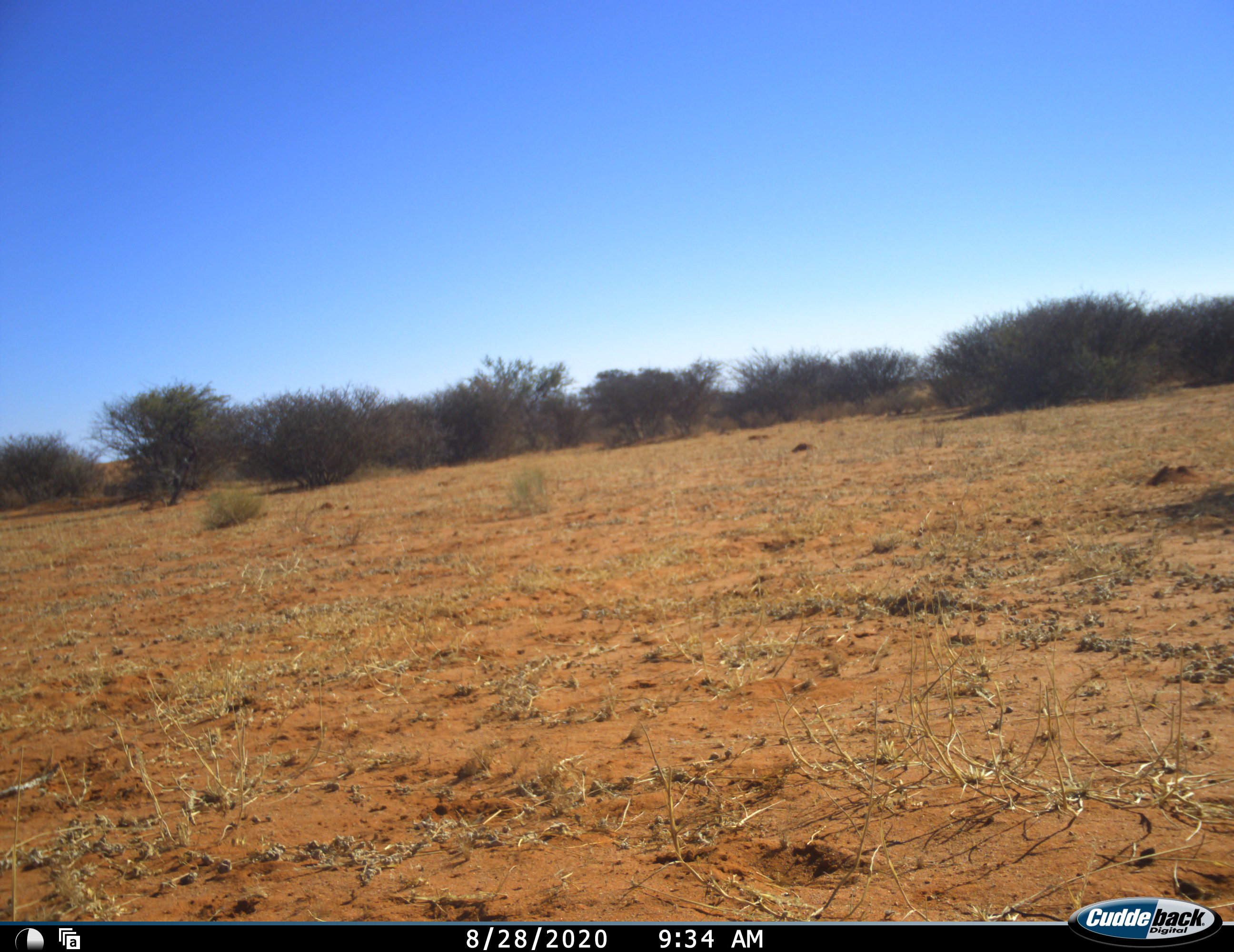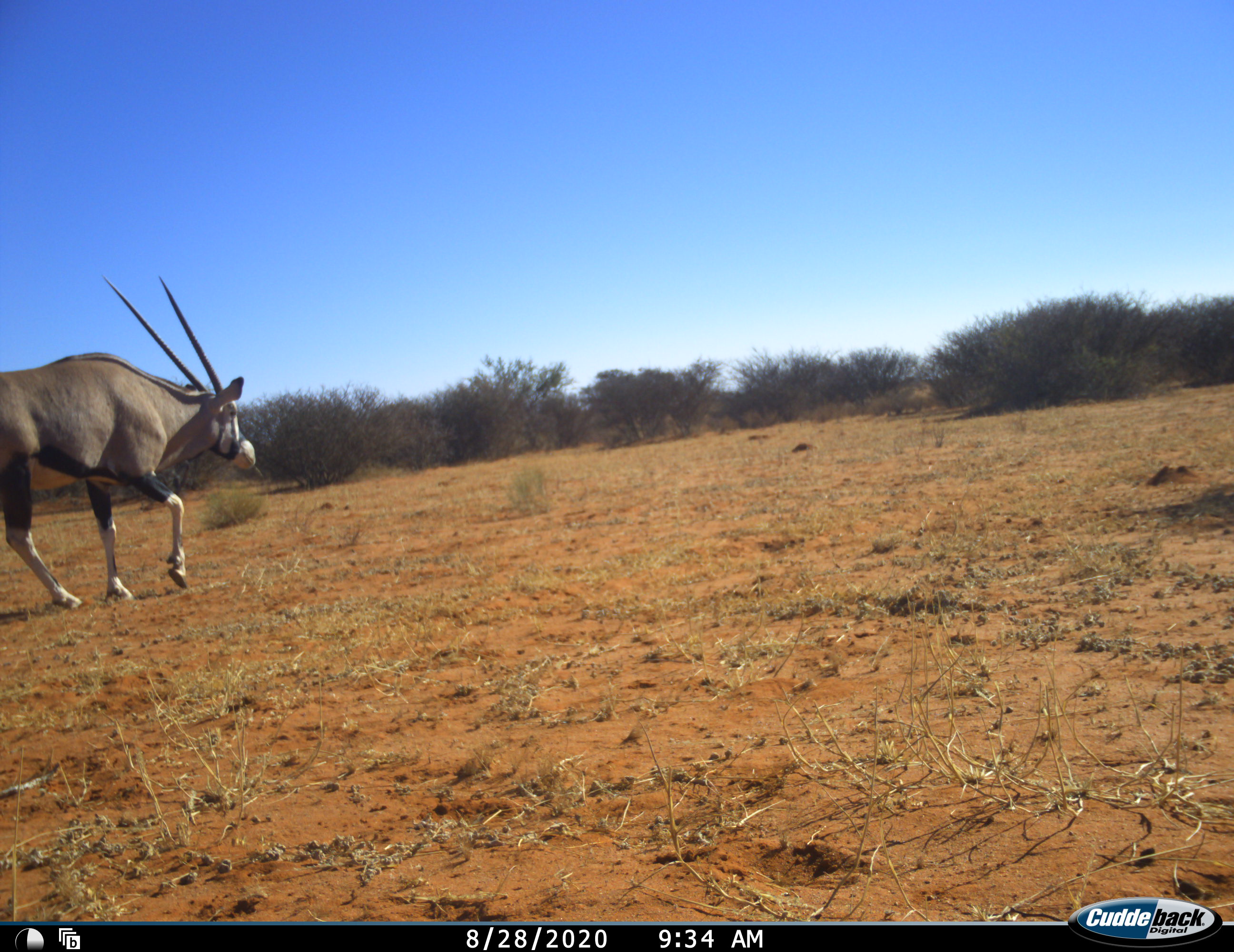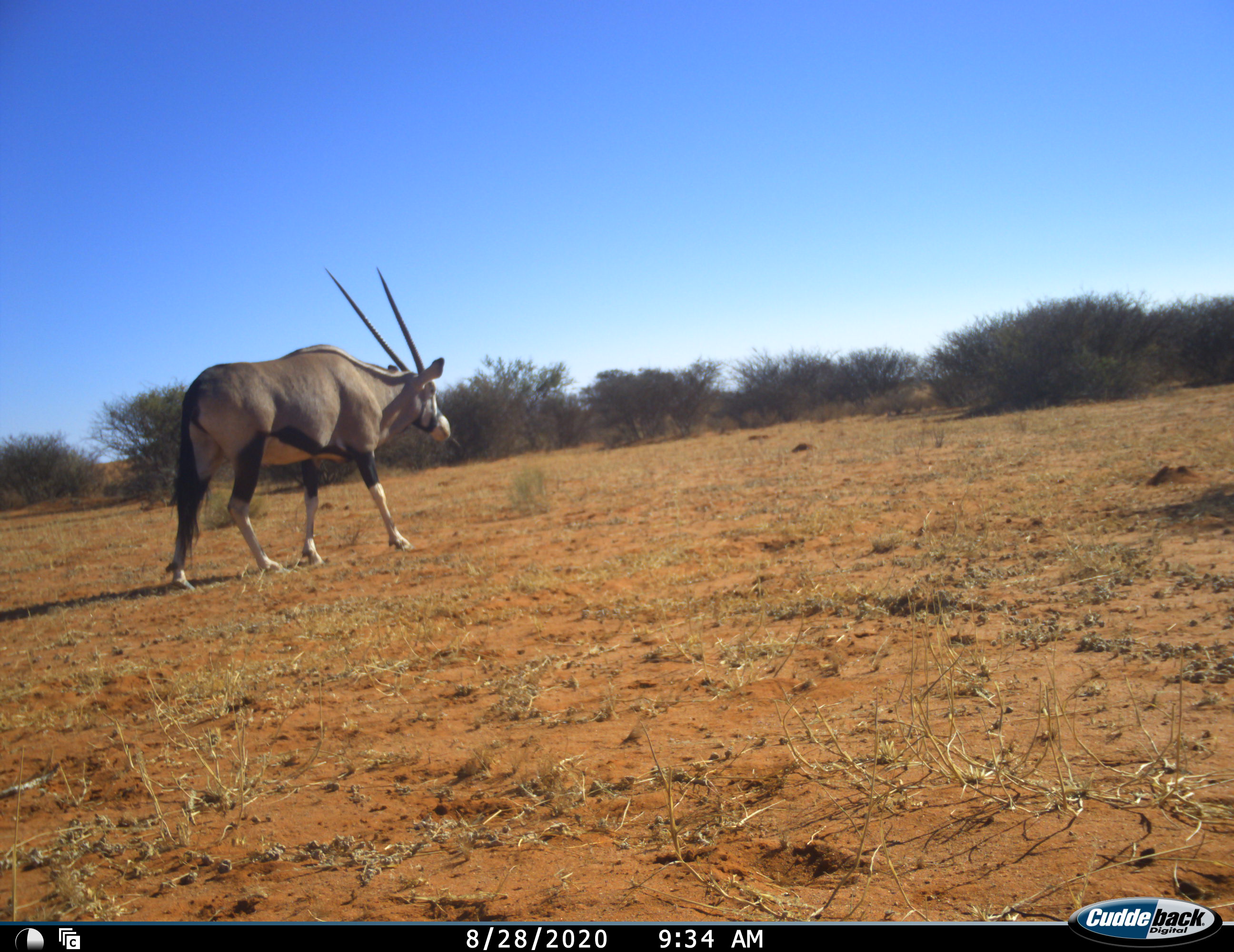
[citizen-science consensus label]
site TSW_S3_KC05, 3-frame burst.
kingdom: Animalia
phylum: Chordata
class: Mammalia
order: Artiodactyla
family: Bovidae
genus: Oryx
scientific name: Oryx gazella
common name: gemsbok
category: oryx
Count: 1.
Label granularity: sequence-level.